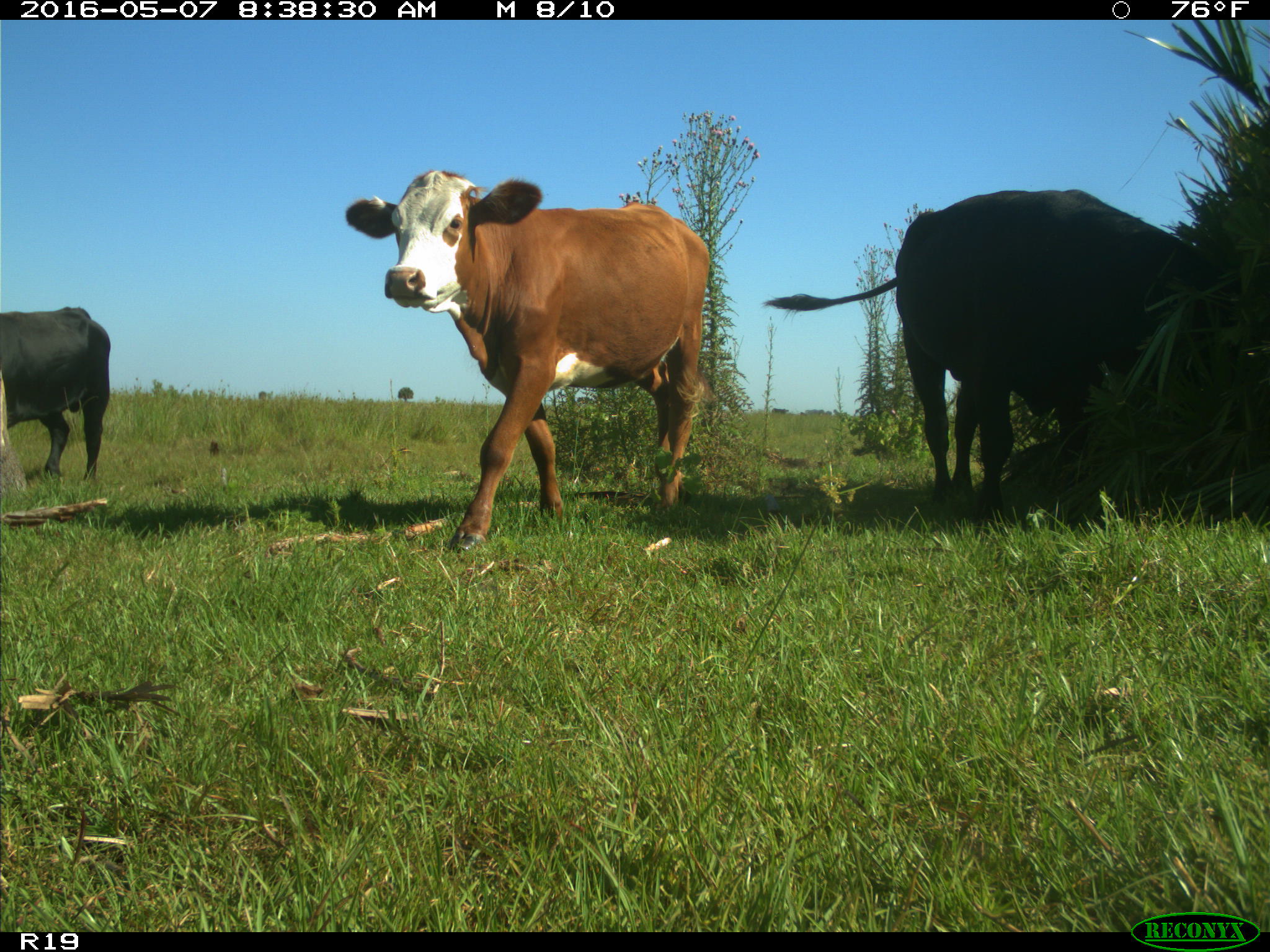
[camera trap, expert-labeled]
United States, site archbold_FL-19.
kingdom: Animalia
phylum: Chordata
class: Mammalia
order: Artiodactyla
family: Bovidae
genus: Bos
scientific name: Bos taurus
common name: domestic cow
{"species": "Bos taurus (domestic cow)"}